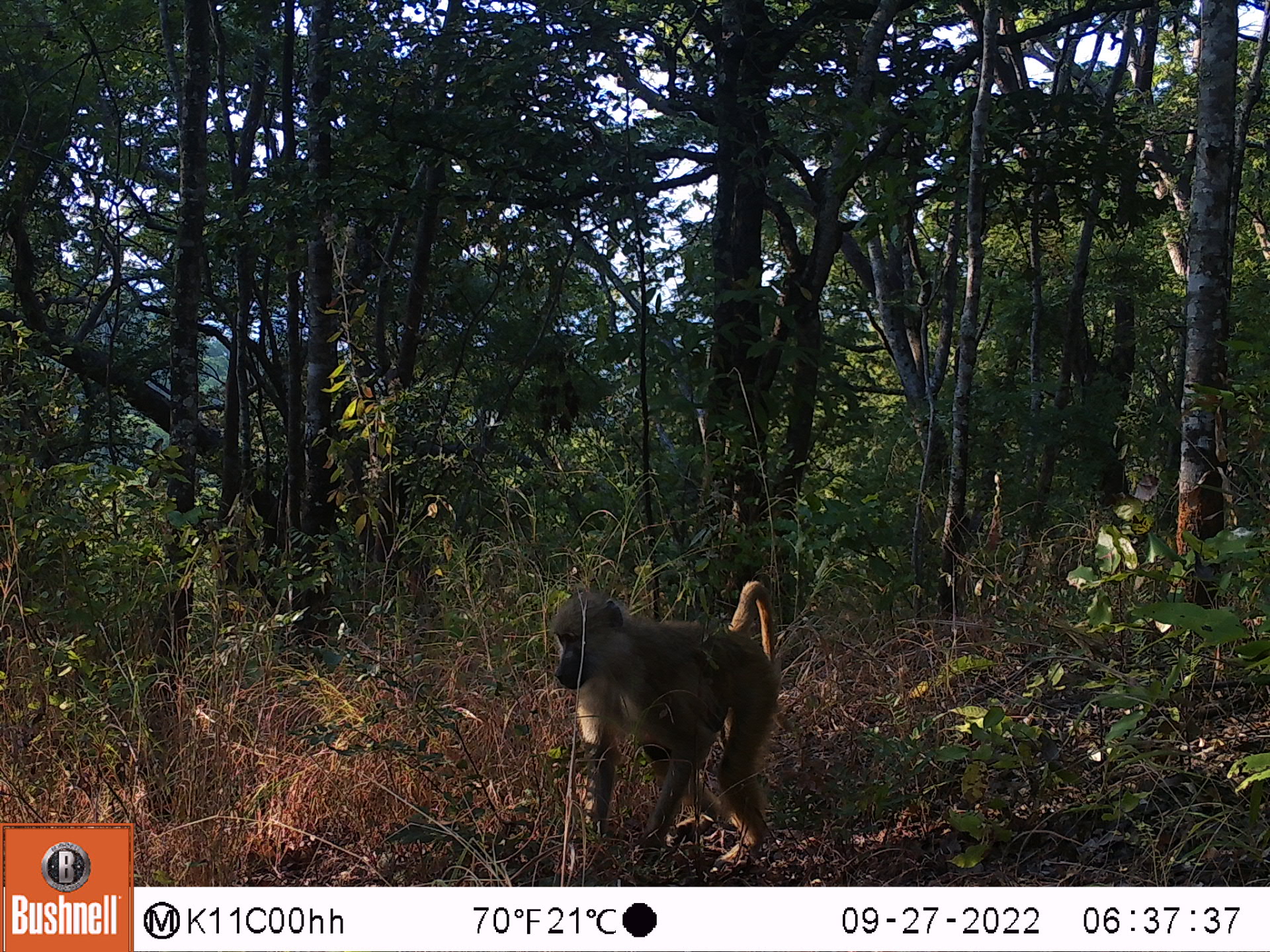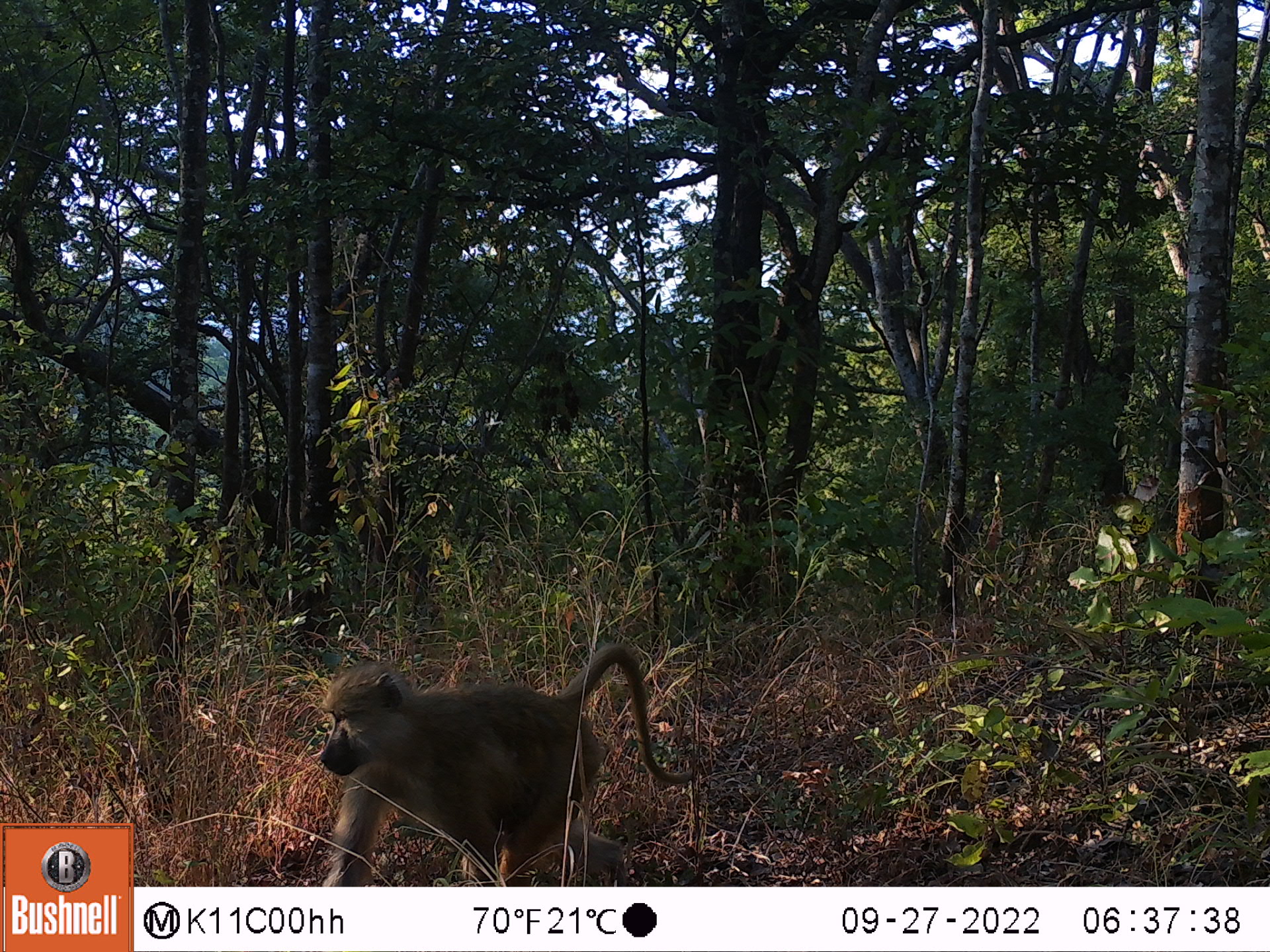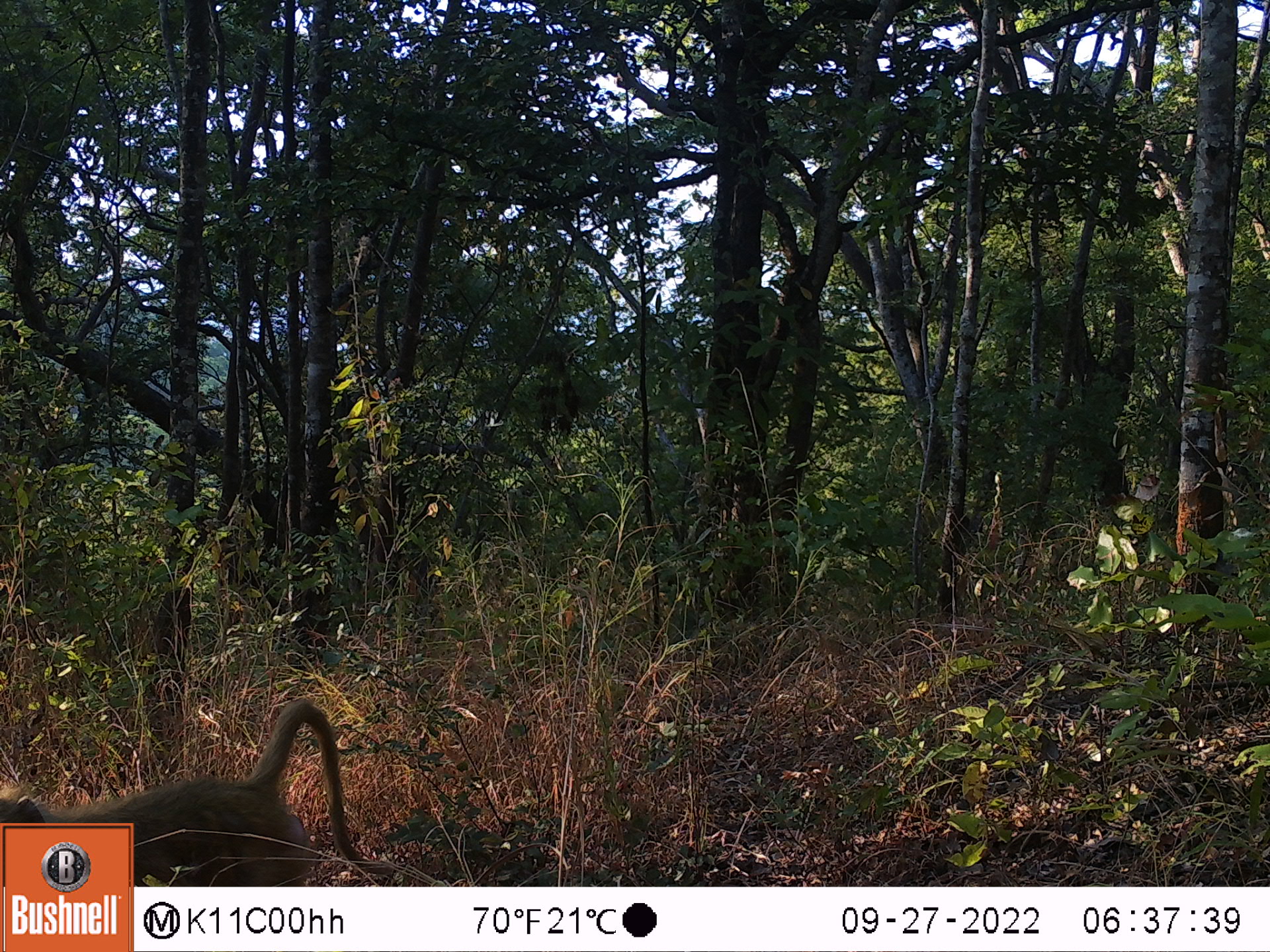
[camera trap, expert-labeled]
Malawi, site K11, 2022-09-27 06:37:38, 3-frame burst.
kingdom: Animalia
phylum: Chordata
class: Mammalia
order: Primates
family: Cercopithecidae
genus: Papio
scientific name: Papio cynocephalus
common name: yellow baboon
Yellow baboon (Papio cynocephalus), count 1.